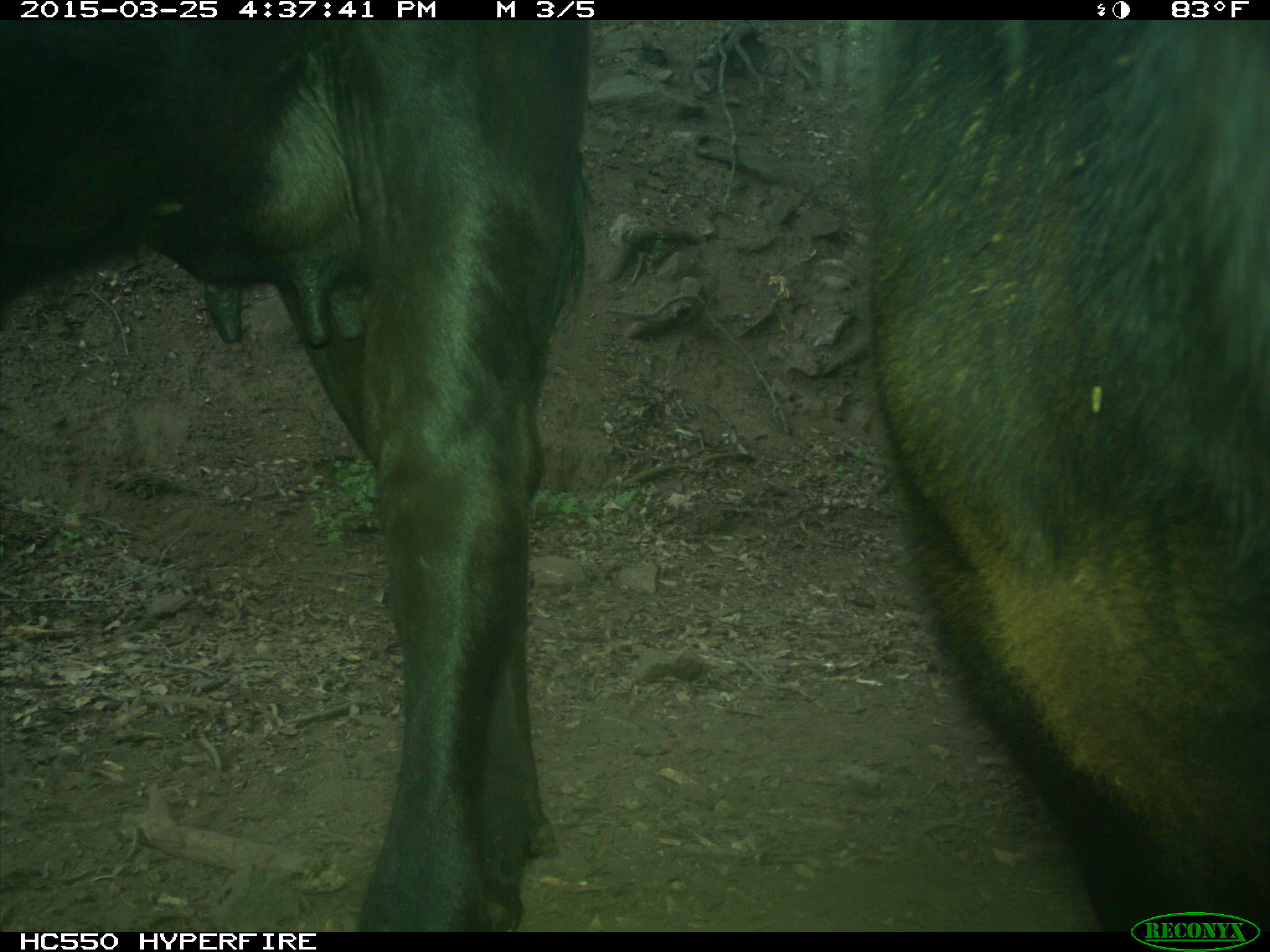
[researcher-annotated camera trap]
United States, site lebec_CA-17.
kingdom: Animalia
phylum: Chordata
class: Mammalia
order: Artiodactyla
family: Bovidae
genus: Bos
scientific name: Bos taurus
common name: domestic cow